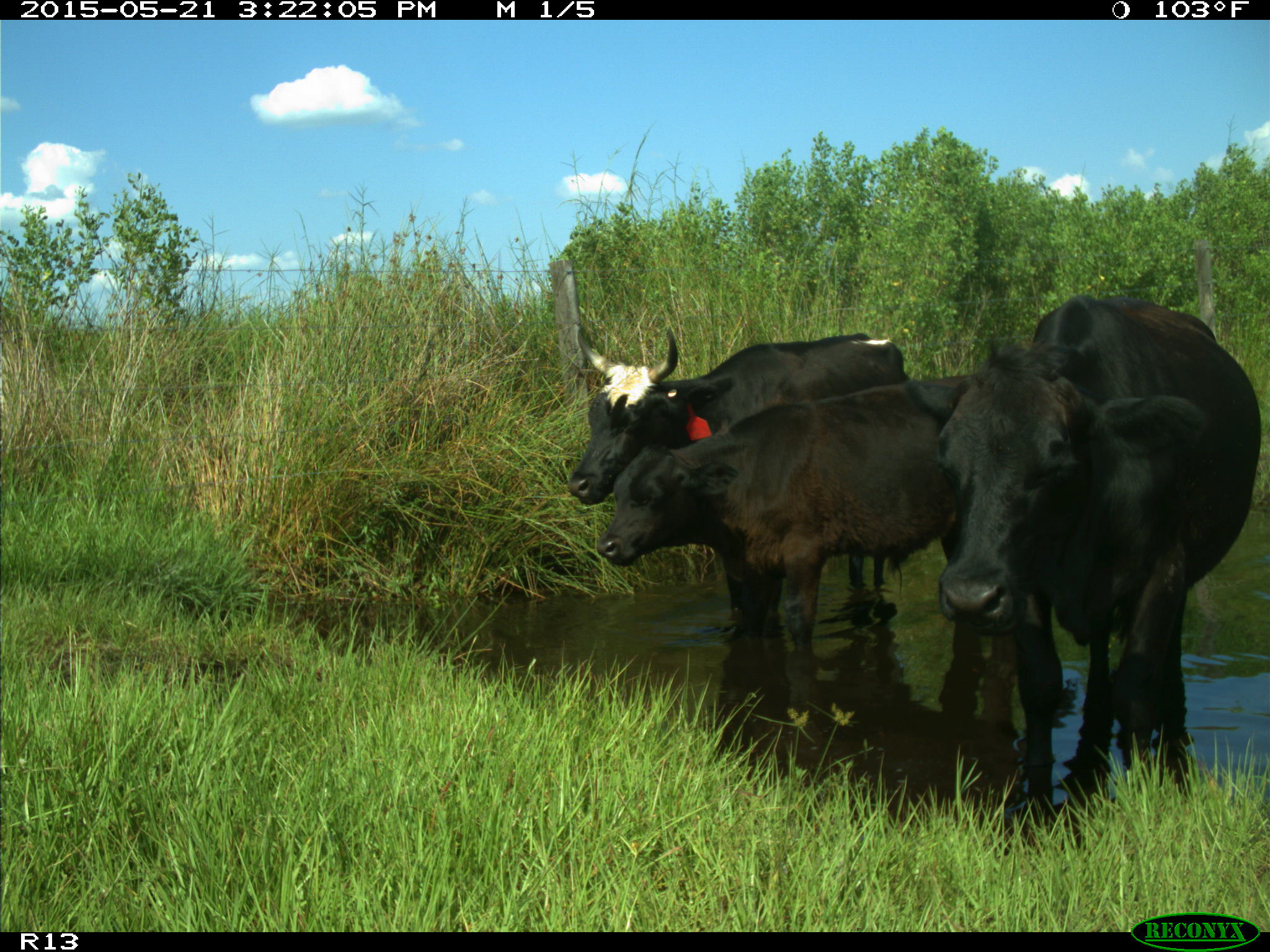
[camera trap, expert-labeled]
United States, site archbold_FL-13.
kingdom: Animalia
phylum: Chordata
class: Mammalia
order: Artiodactyla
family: Bovidae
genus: Bos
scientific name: Bos taurus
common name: domestic cow